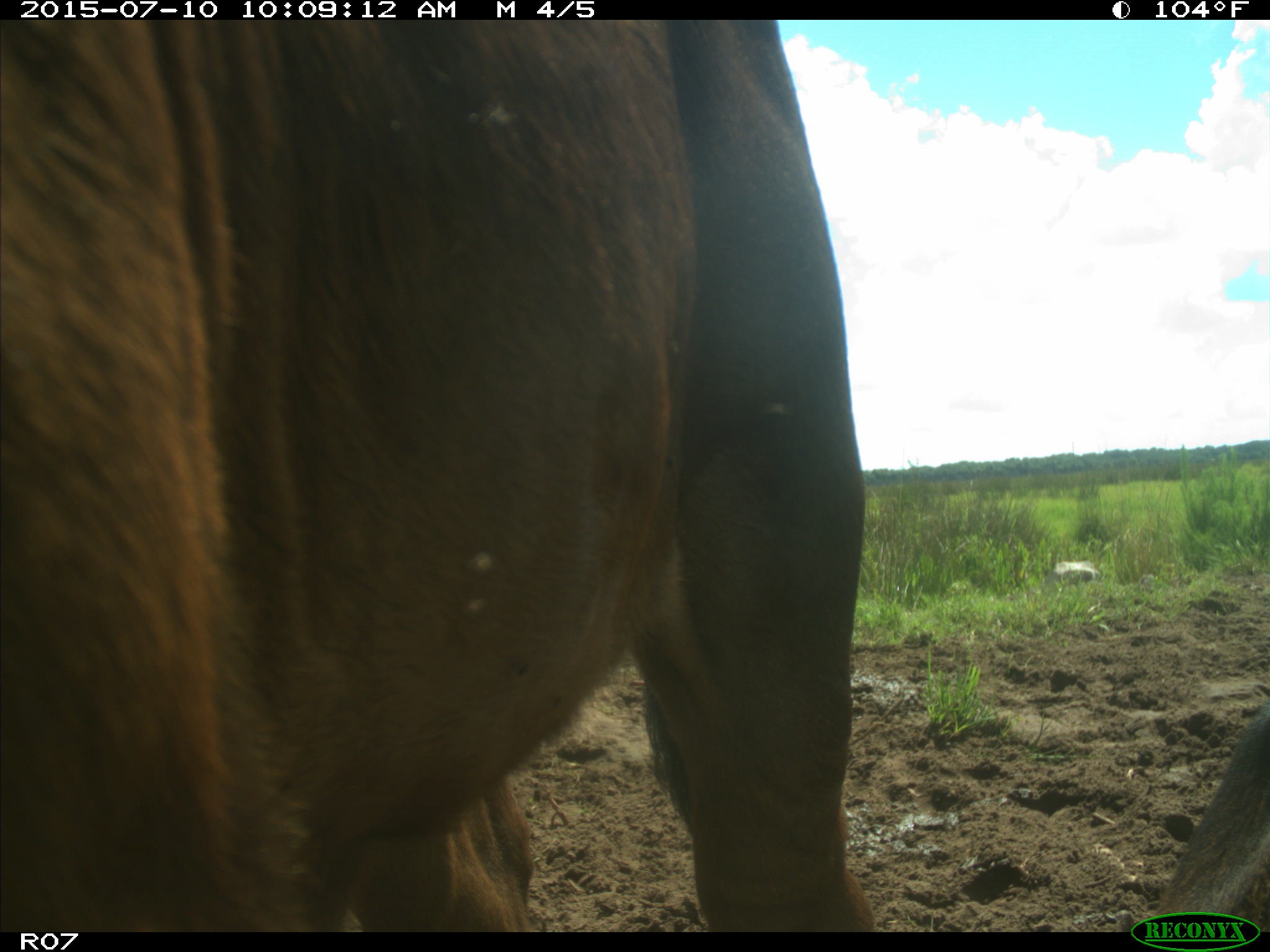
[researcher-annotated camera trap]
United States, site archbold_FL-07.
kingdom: Animalia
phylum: Chordata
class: Mammalia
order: Artiodactyla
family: Bovidae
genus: Bos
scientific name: Bos taurus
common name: domestic cow